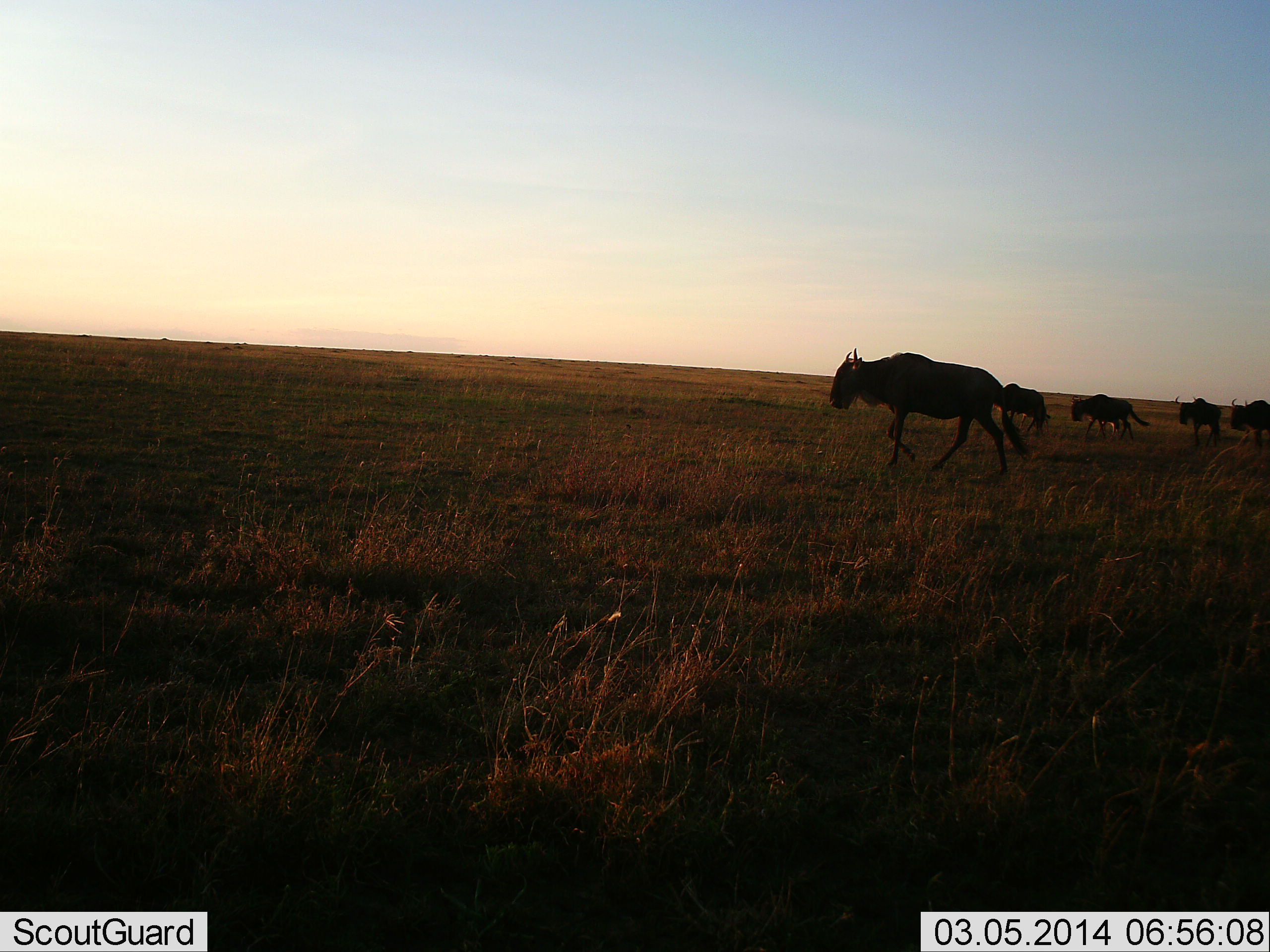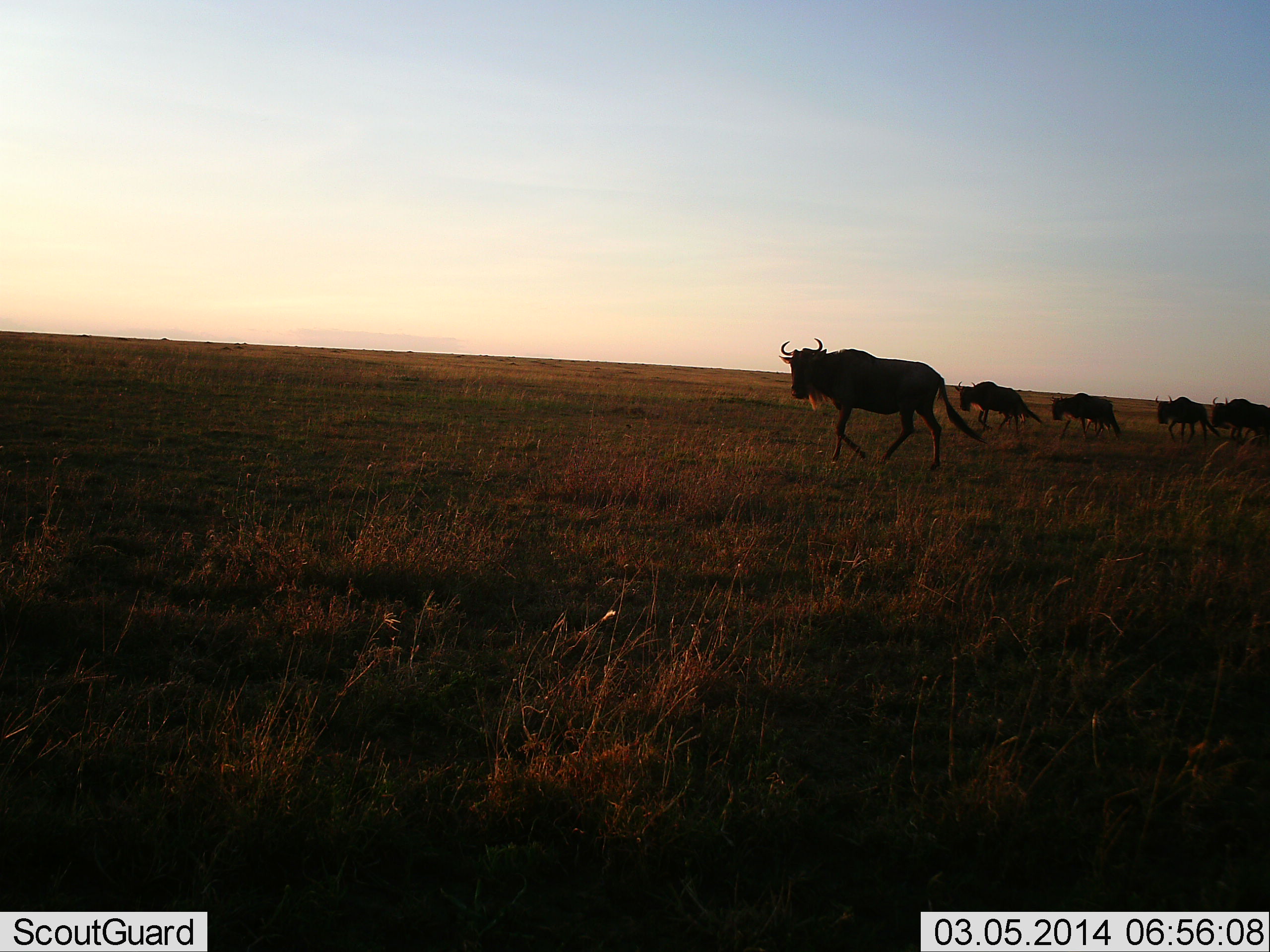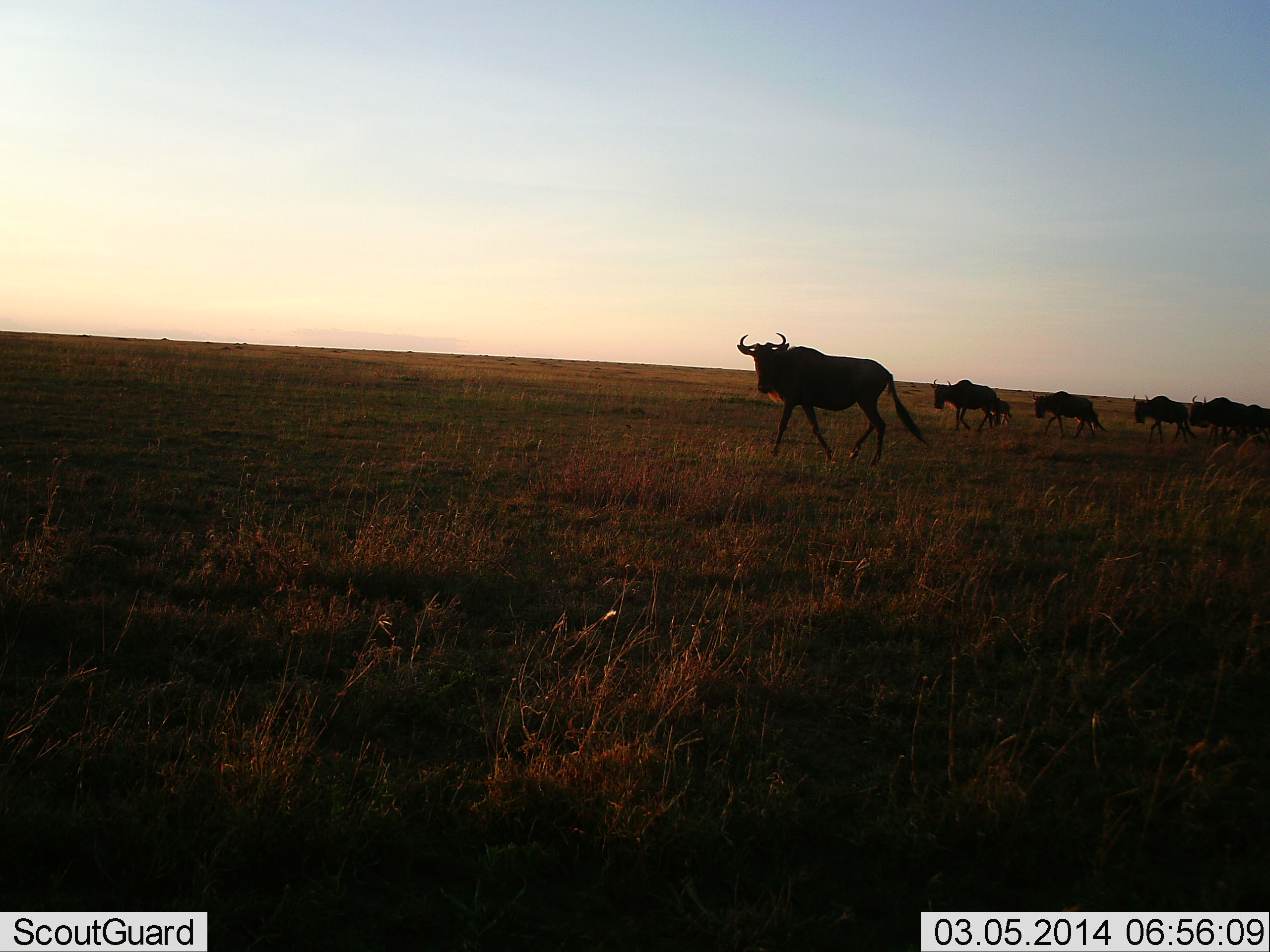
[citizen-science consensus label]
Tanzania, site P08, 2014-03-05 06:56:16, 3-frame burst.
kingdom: Animalia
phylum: Chordata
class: Mammalia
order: Artiodactyla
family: Bovidae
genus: Connochaetes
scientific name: Connochaetes taurinus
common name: blue wildebeest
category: wildebeest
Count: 5.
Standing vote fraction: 18%.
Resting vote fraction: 0%.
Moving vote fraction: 91%.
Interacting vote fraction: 0%.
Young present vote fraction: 0%.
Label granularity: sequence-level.